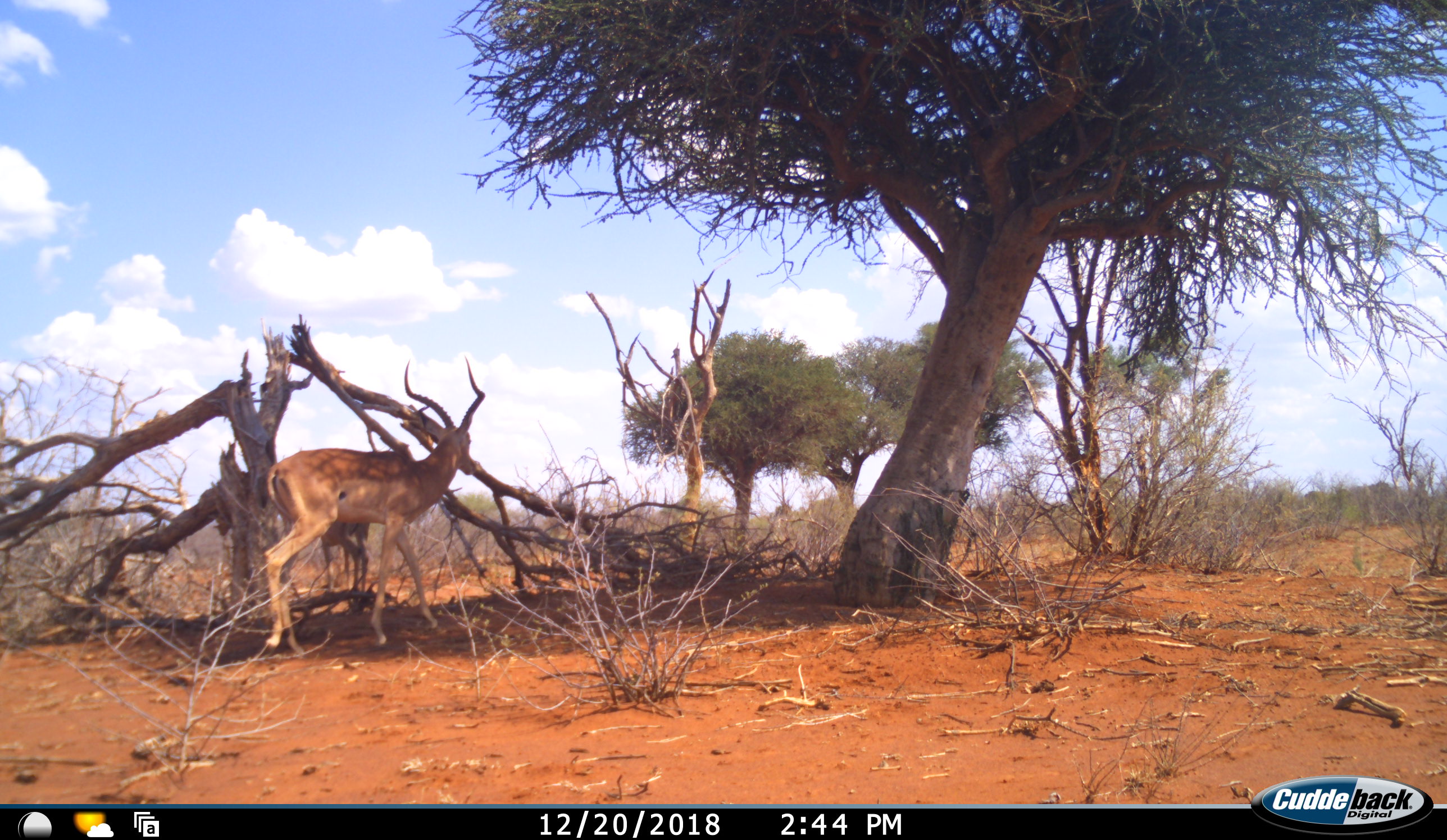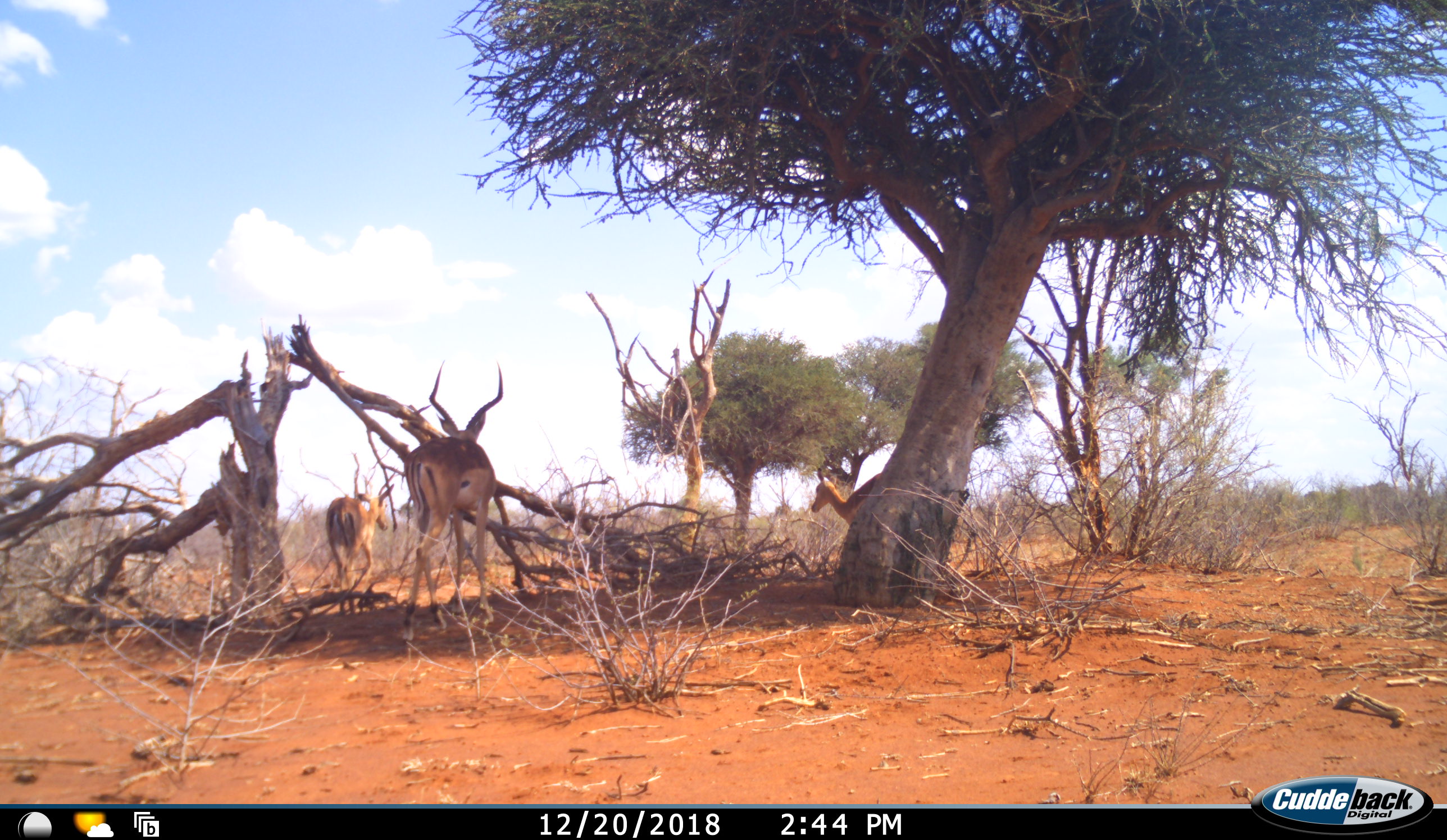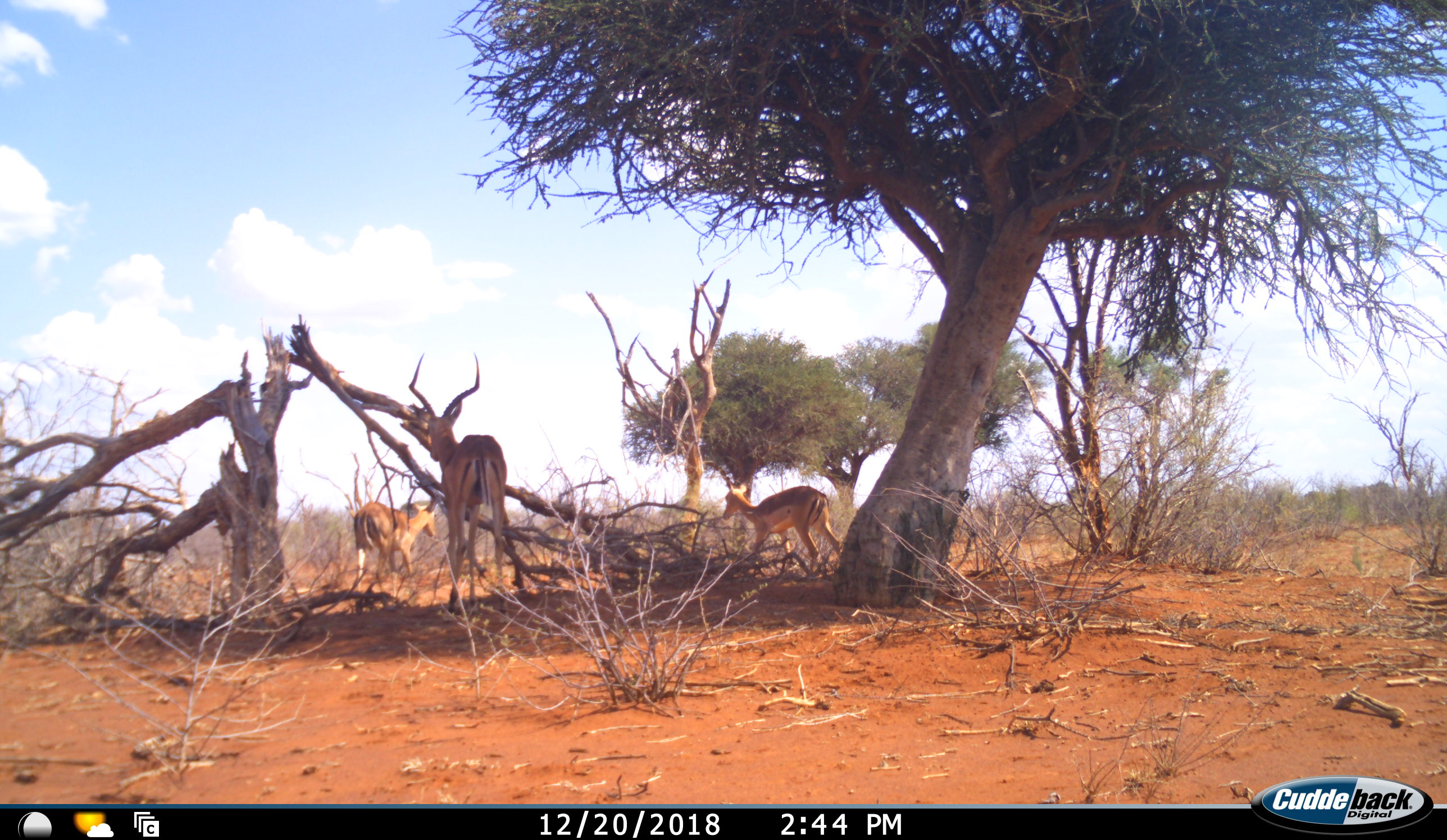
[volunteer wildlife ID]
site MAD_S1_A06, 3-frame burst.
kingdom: Animalia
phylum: Chordata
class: Mammalia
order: Artiodactyla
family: Bovidae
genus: Aepyceros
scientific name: Aepyceros melampus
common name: impala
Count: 3.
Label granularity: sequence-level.